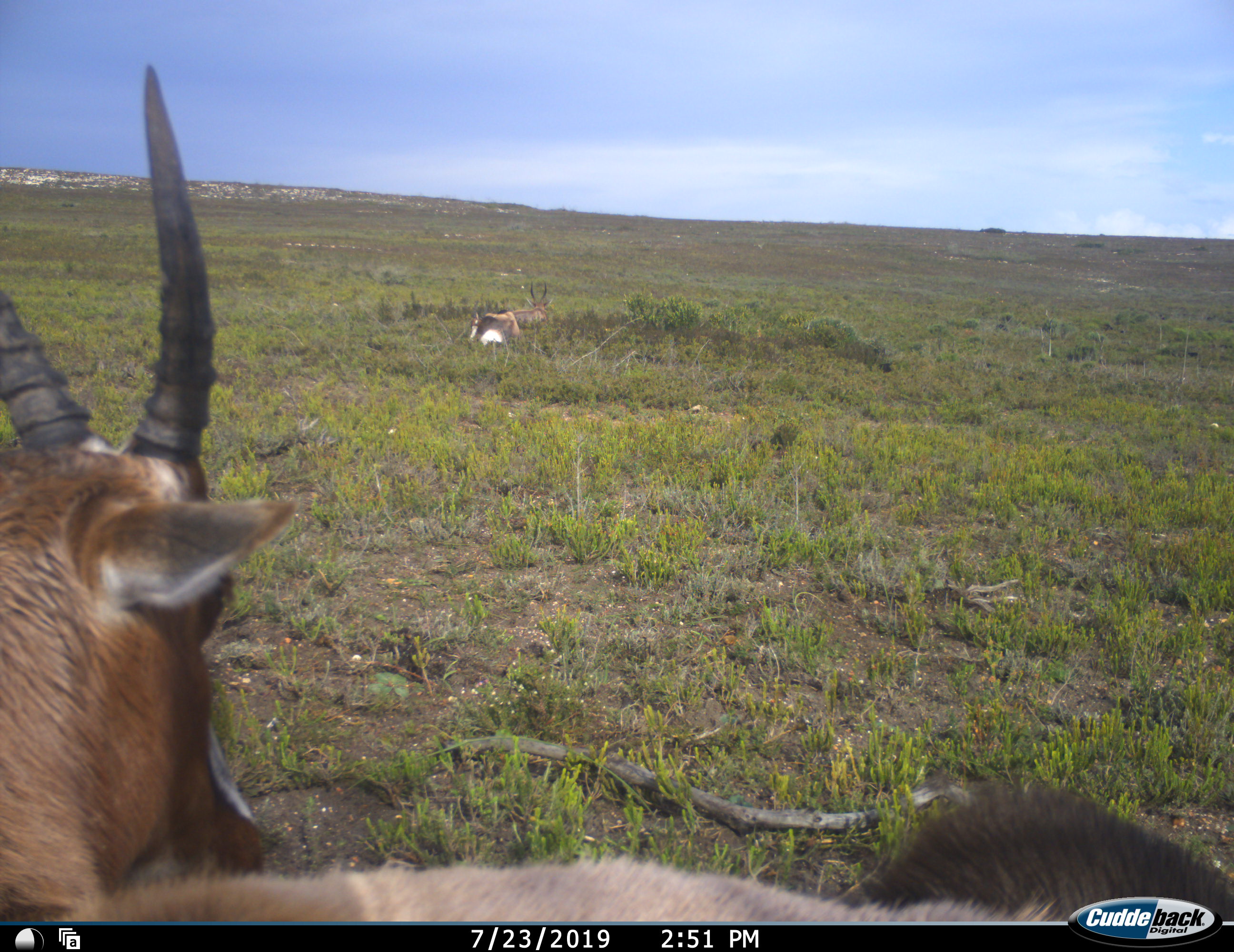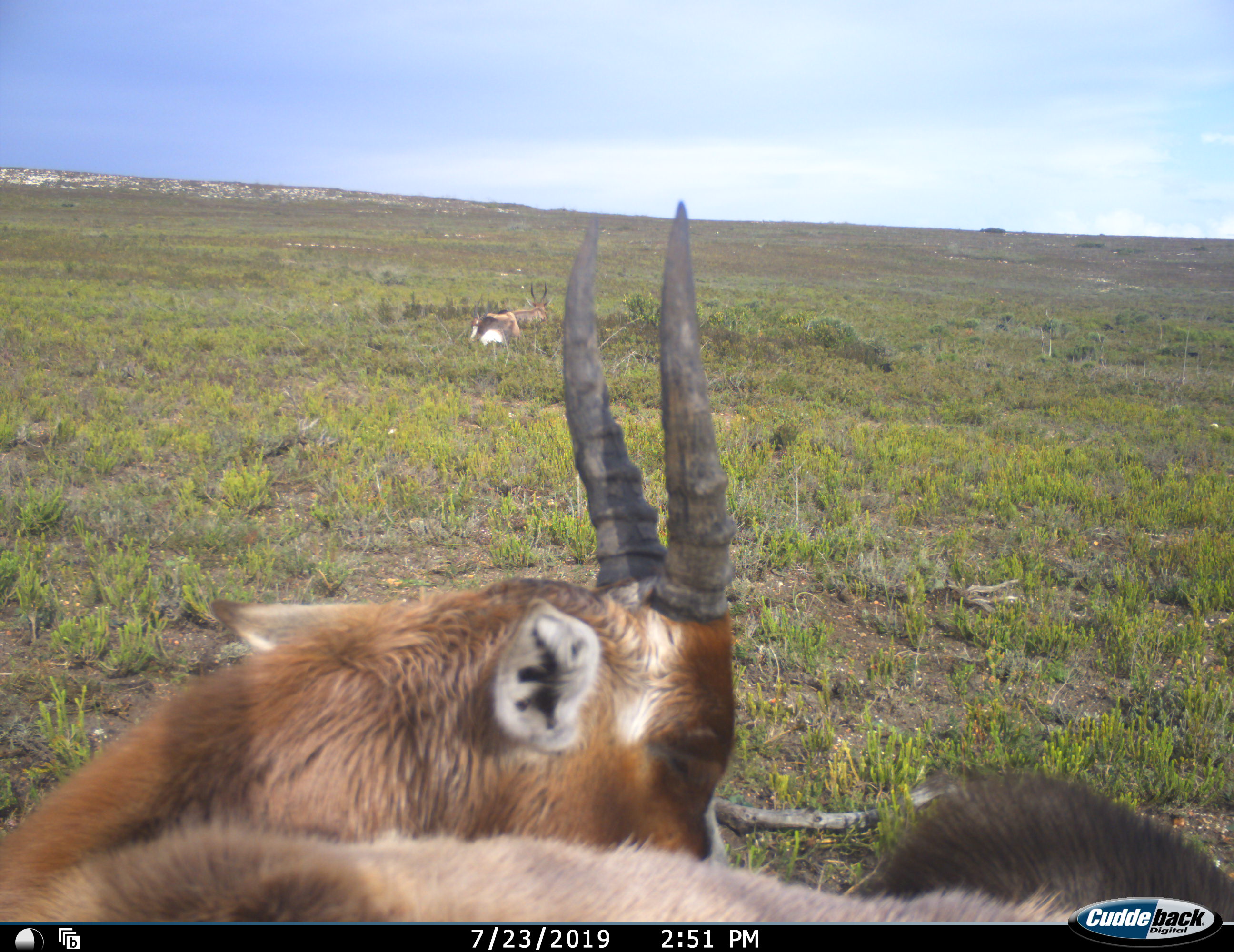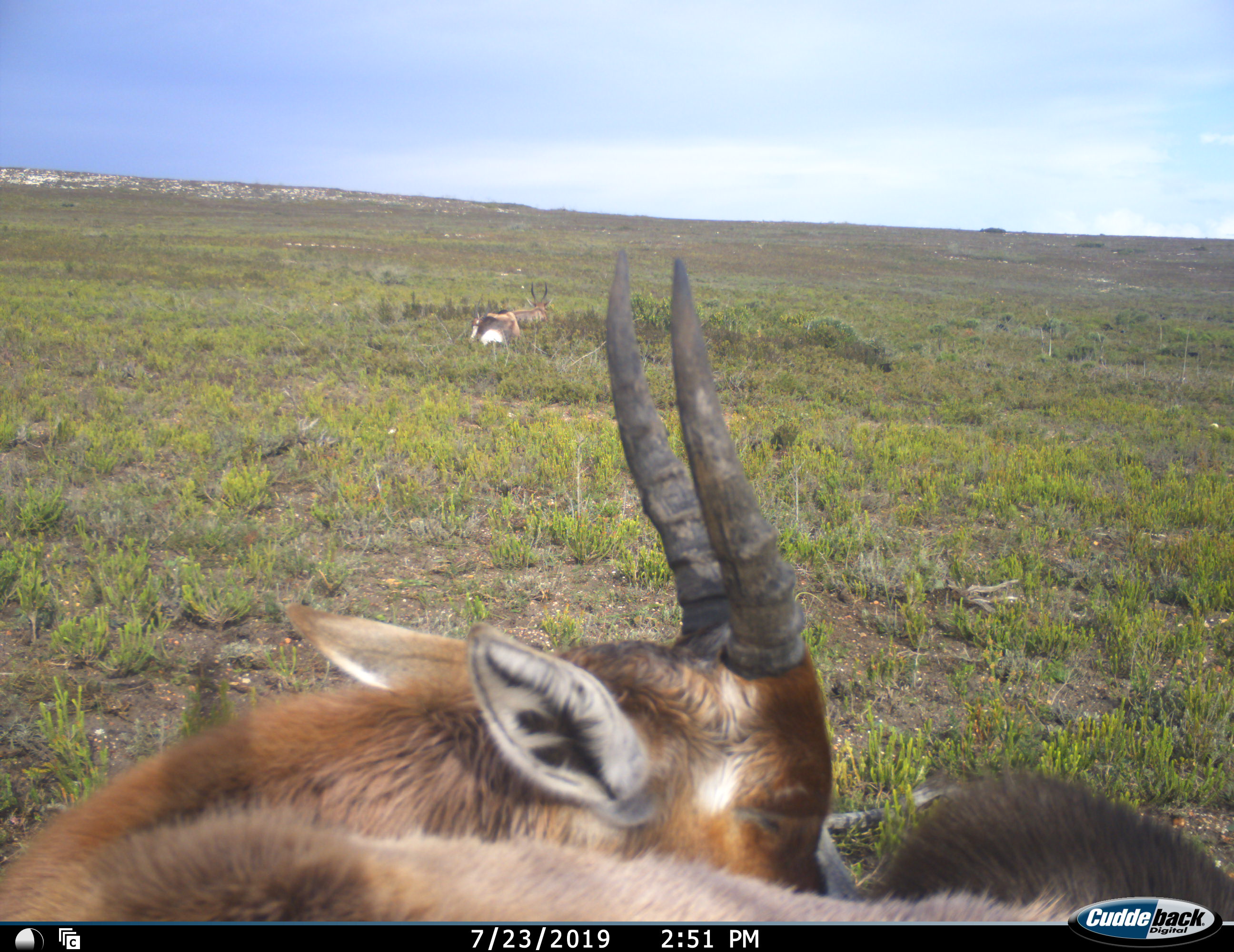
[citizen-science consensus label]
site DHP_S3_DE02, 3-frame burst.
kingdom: Animalia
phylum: Chordata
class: Mammalia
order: Artiodactyla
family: Bovidae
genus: Damaliscus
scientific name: Damaliscus pygargus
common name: bontebok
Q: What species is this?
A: Bontebok (Damaliscus pygargus).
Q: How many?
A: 2.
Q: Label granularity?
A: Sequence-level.